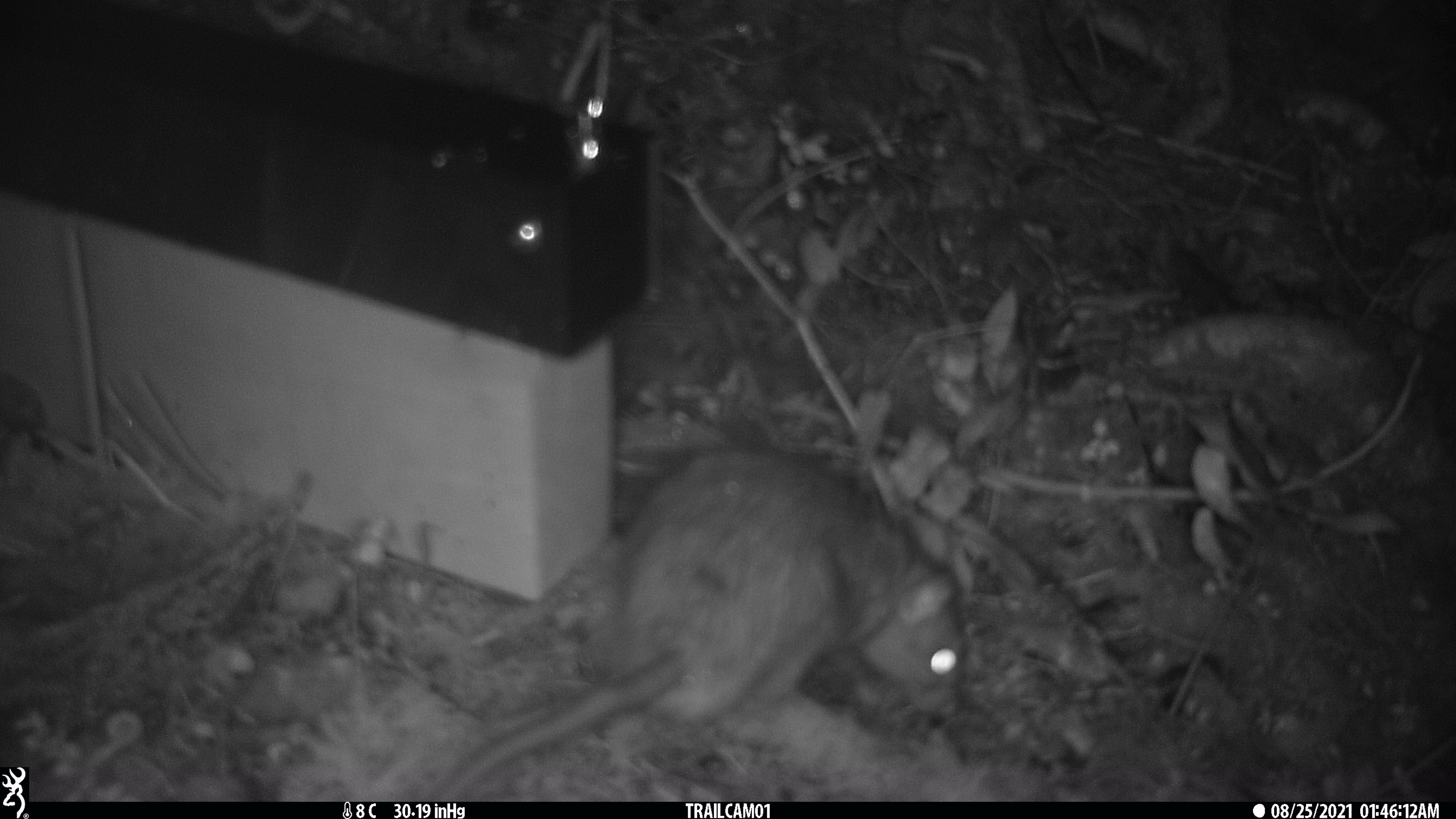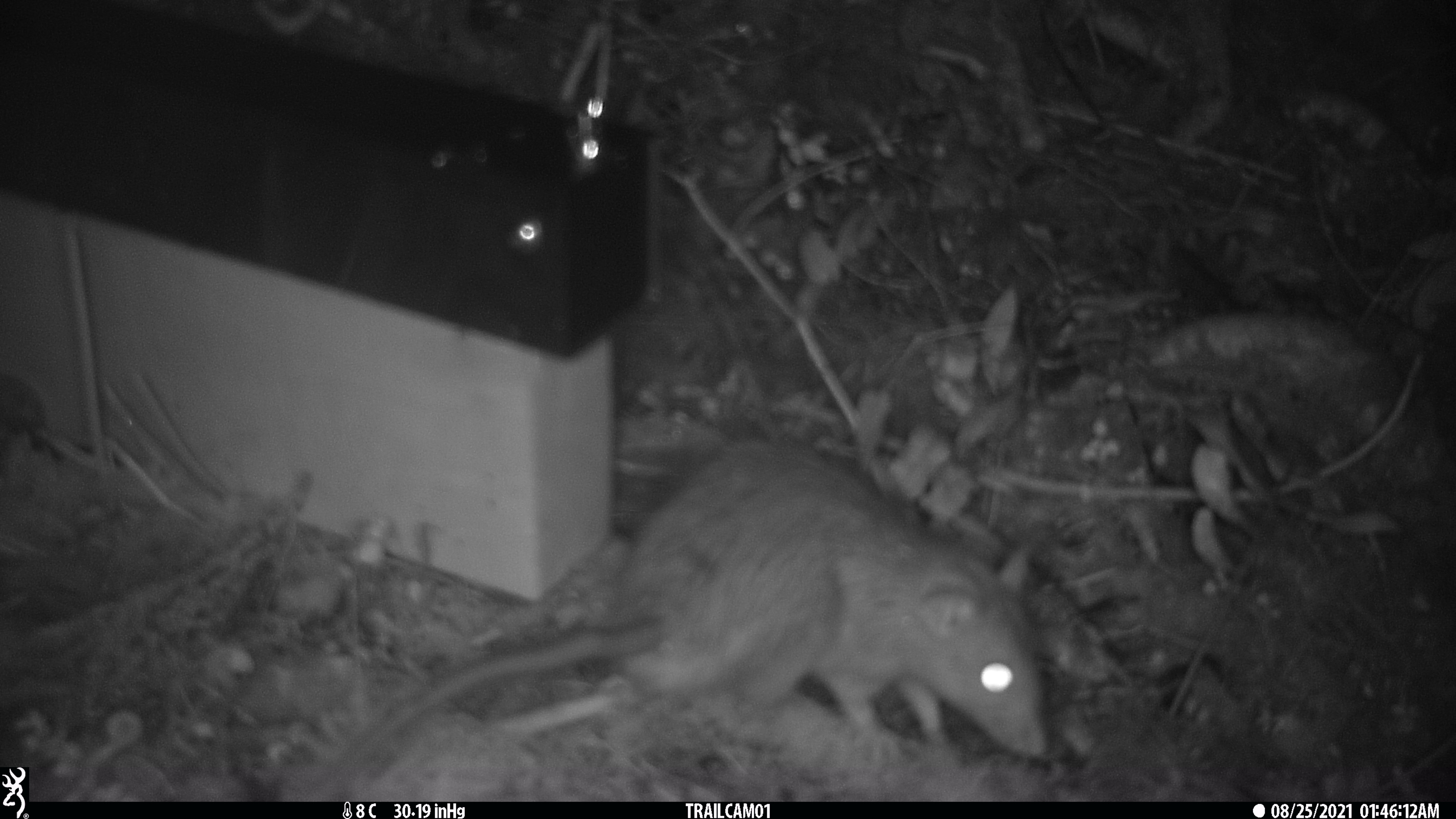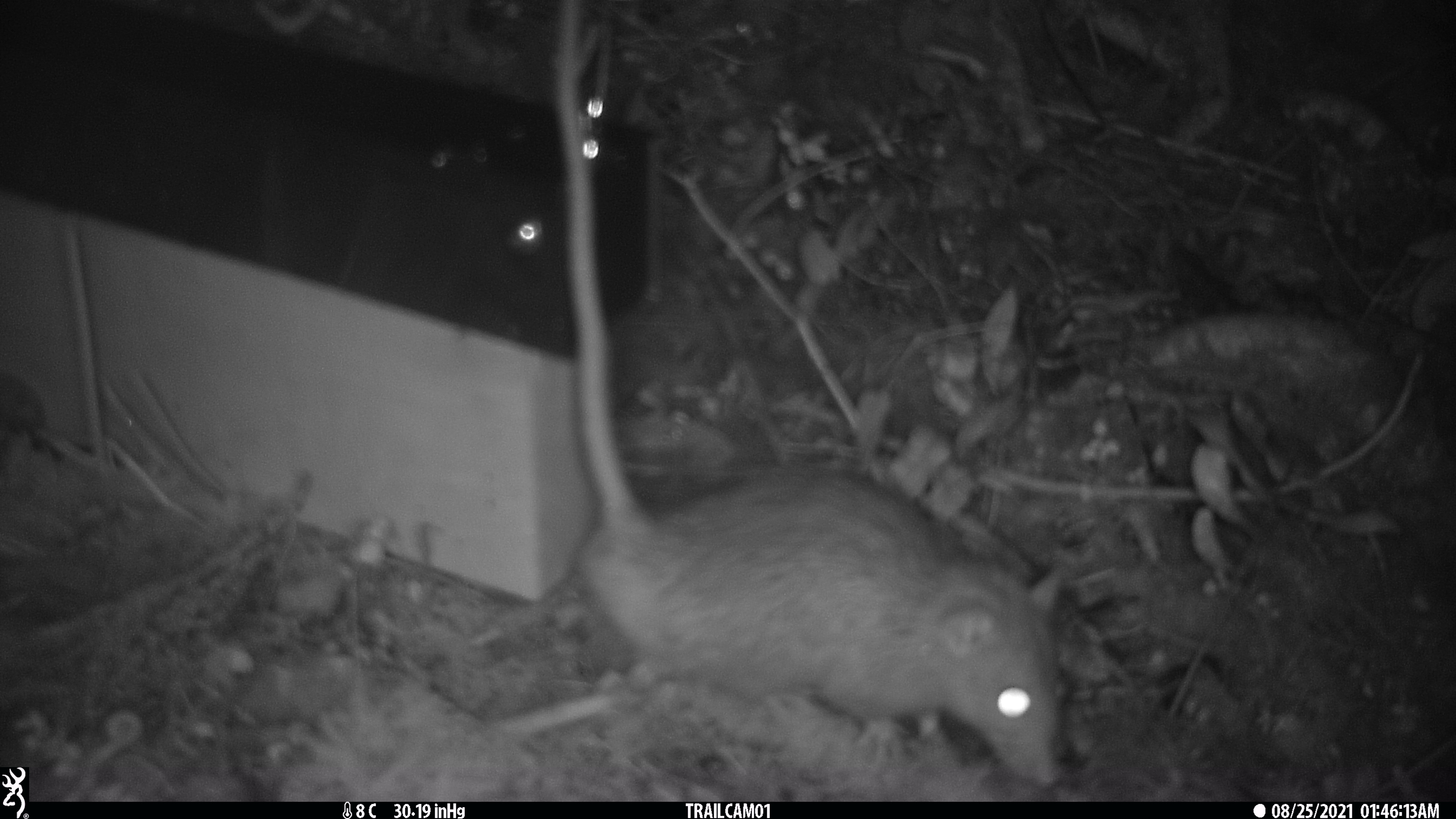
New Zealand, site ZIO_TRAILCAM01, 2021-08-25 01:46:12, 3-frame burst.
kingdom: Animalia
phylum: Chordata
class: Mammalia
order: Rodentia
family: Muridae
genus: Rattus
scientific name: Rattus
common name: rat